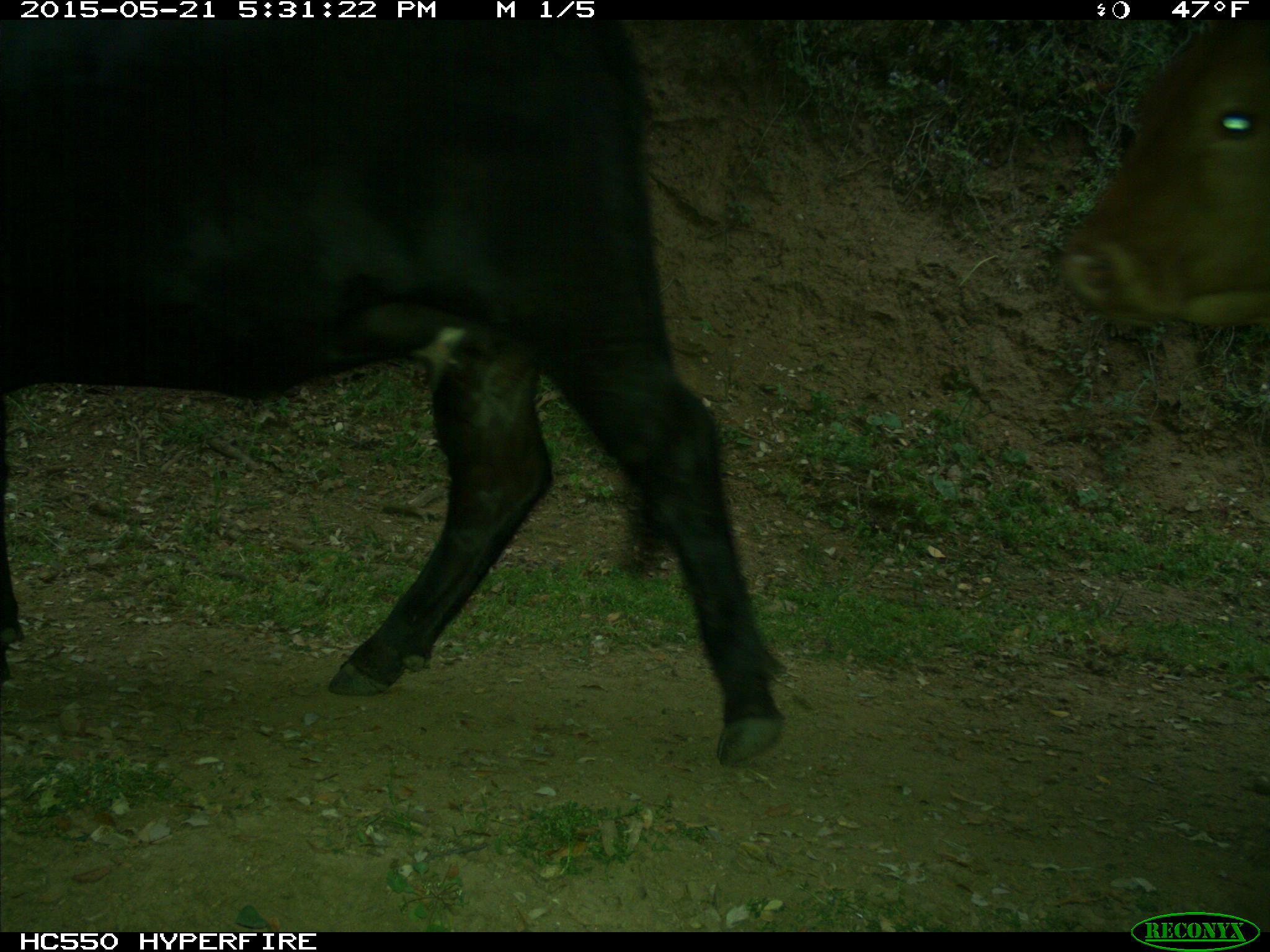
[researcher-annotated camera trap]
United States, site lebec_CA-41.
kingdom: Animalia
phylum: Chordata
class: Mammalia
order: Artiodactyla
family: Bovidae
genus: Bos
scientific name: Bos taurus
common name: domestic cow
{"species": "Bos taurus (domestic cow)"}